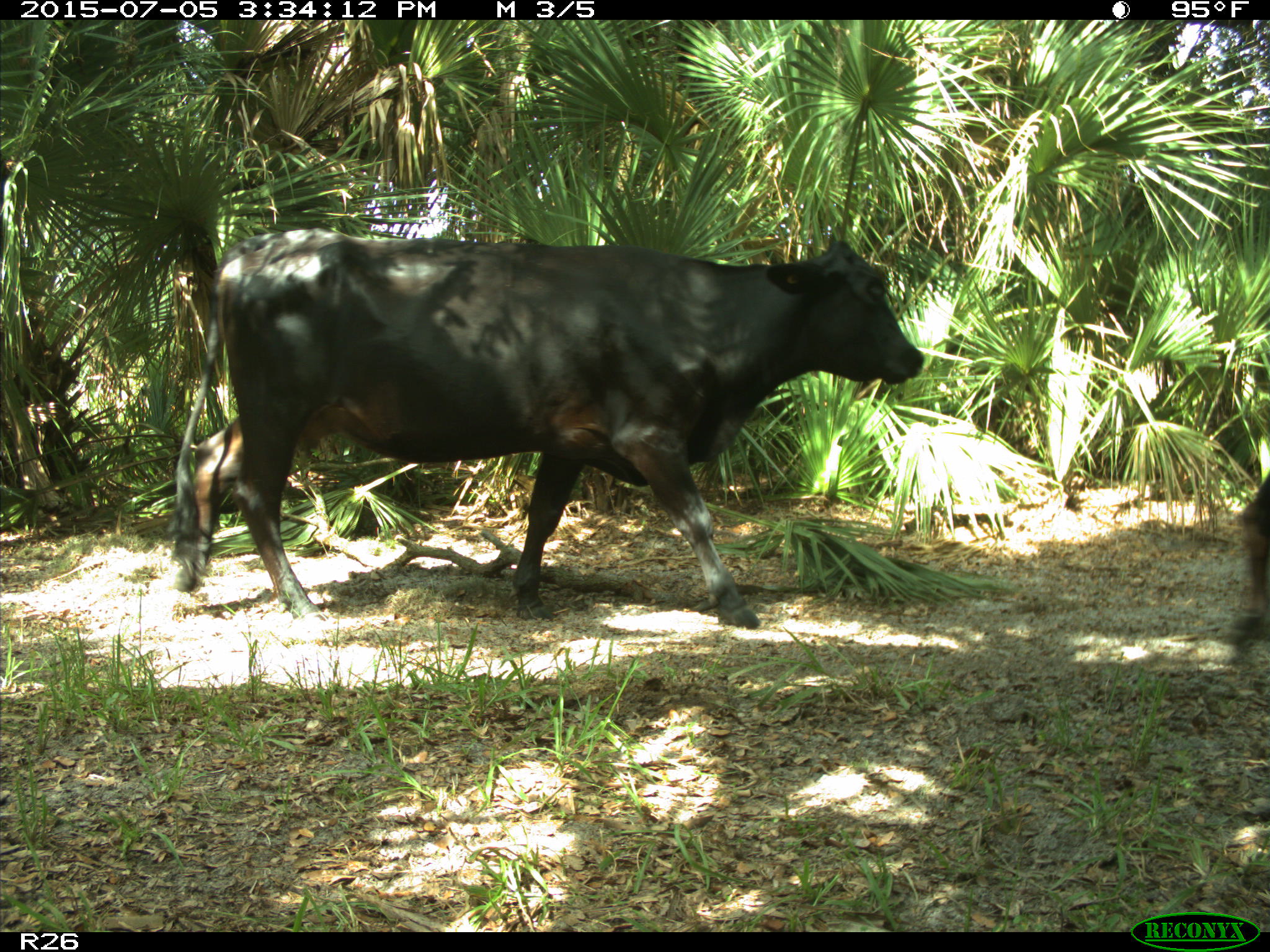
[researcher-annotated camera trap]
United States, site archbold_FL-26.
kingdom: Animalia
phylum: Chordata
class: Mammalia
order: Artiodactyla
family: Bovidae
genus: Bos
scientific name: Bos taurus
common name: domestic cow